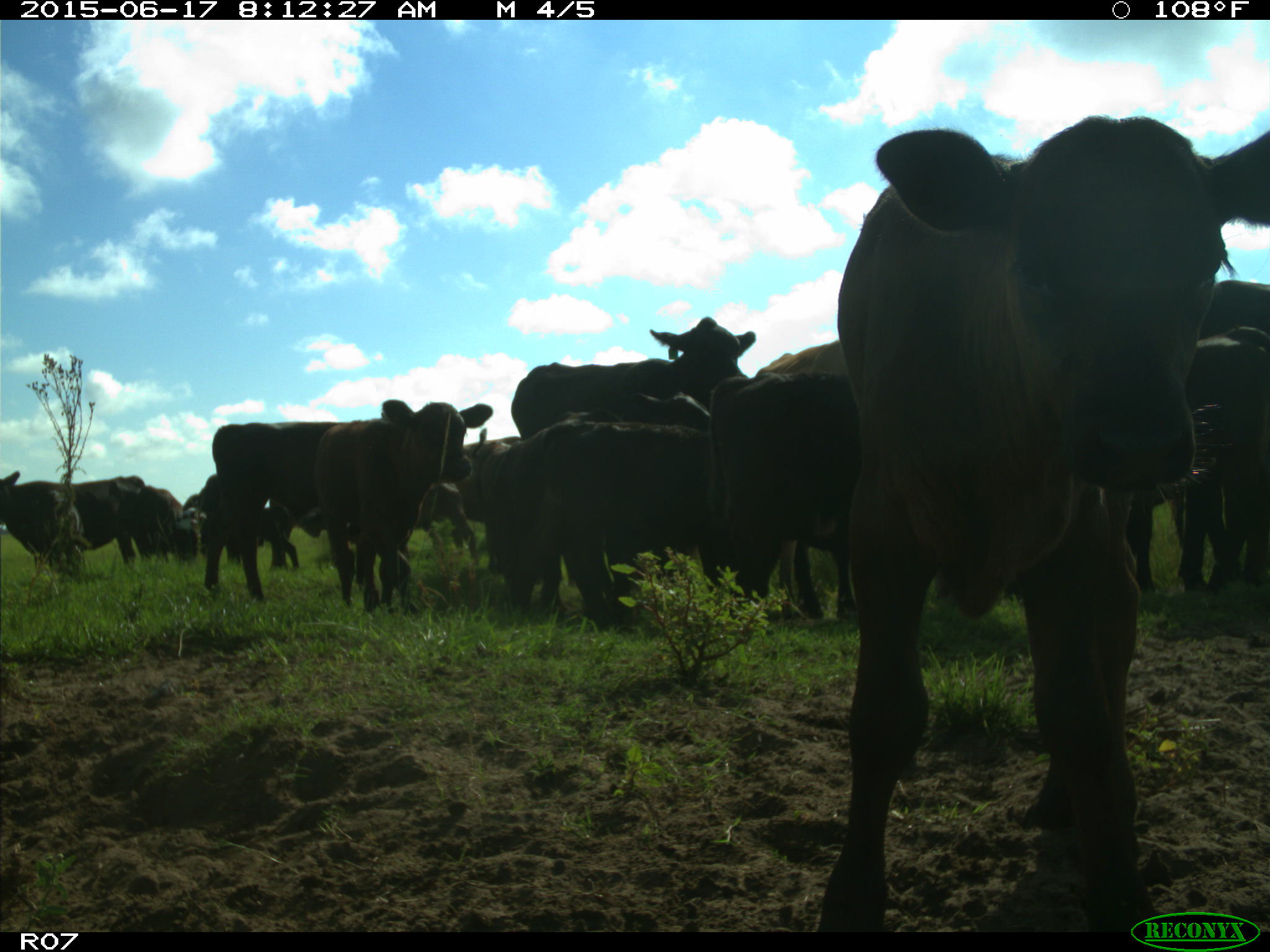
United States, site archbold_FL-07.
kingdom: Animalia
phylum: Chordata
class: Mammalia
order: Artiodactyla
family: Bovidae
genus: Bos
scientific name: Bos taurus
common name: domestic cow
Bos taurus (domestic cow).